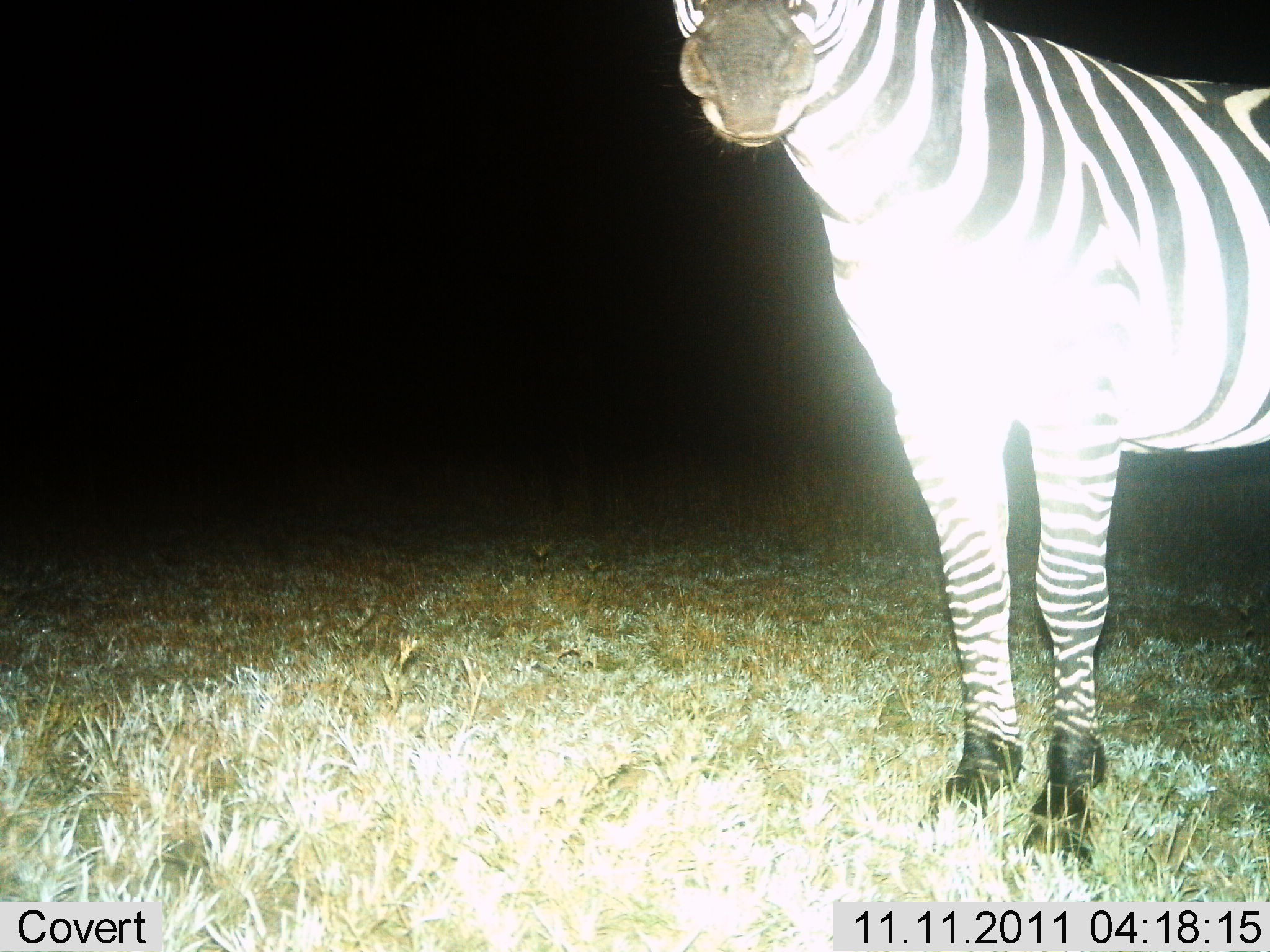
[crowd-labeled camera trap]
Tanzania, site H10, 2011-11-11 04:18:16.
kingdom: Animalia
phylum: Chordata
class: Mammalia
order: Perissodactyla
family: Equidae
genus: Equus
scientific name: Equus quagga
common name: plains zebra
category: zebra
Zebra (plains zebra) (Equus quagga), count 1. Behavior (volunteer vote fractions): standing 100%, resting 0%, moving 0%, interacting 0%. Young present (vote fraction): 0%. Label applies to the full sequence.